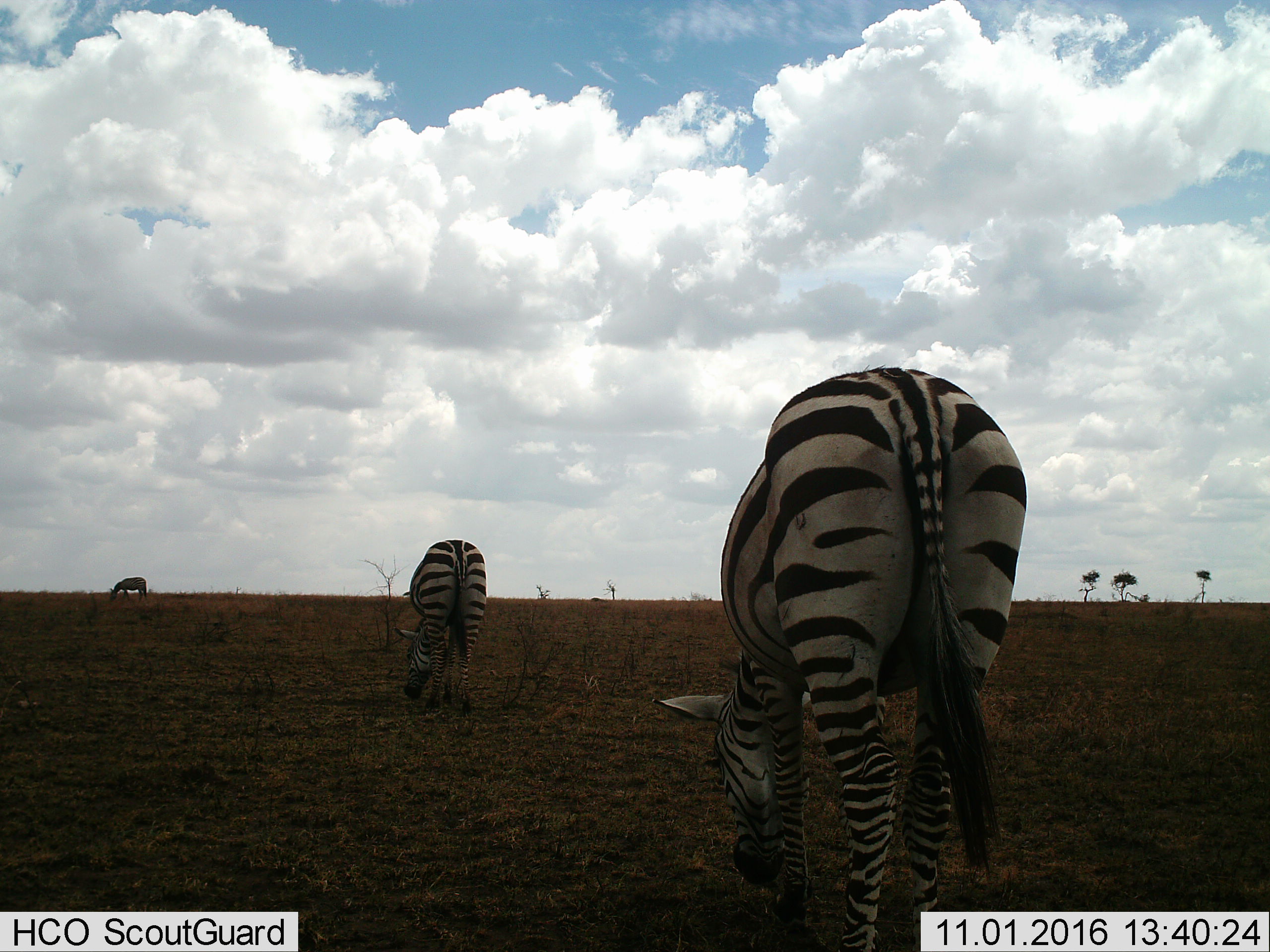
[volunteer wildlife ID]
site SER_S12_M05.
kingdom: Animalia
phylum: Chordata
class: Mammalia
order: Perissodactyla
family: Equidae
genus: Equus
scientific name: Equus quagga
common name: plains zebra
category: zebraplains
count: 3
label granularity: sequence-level